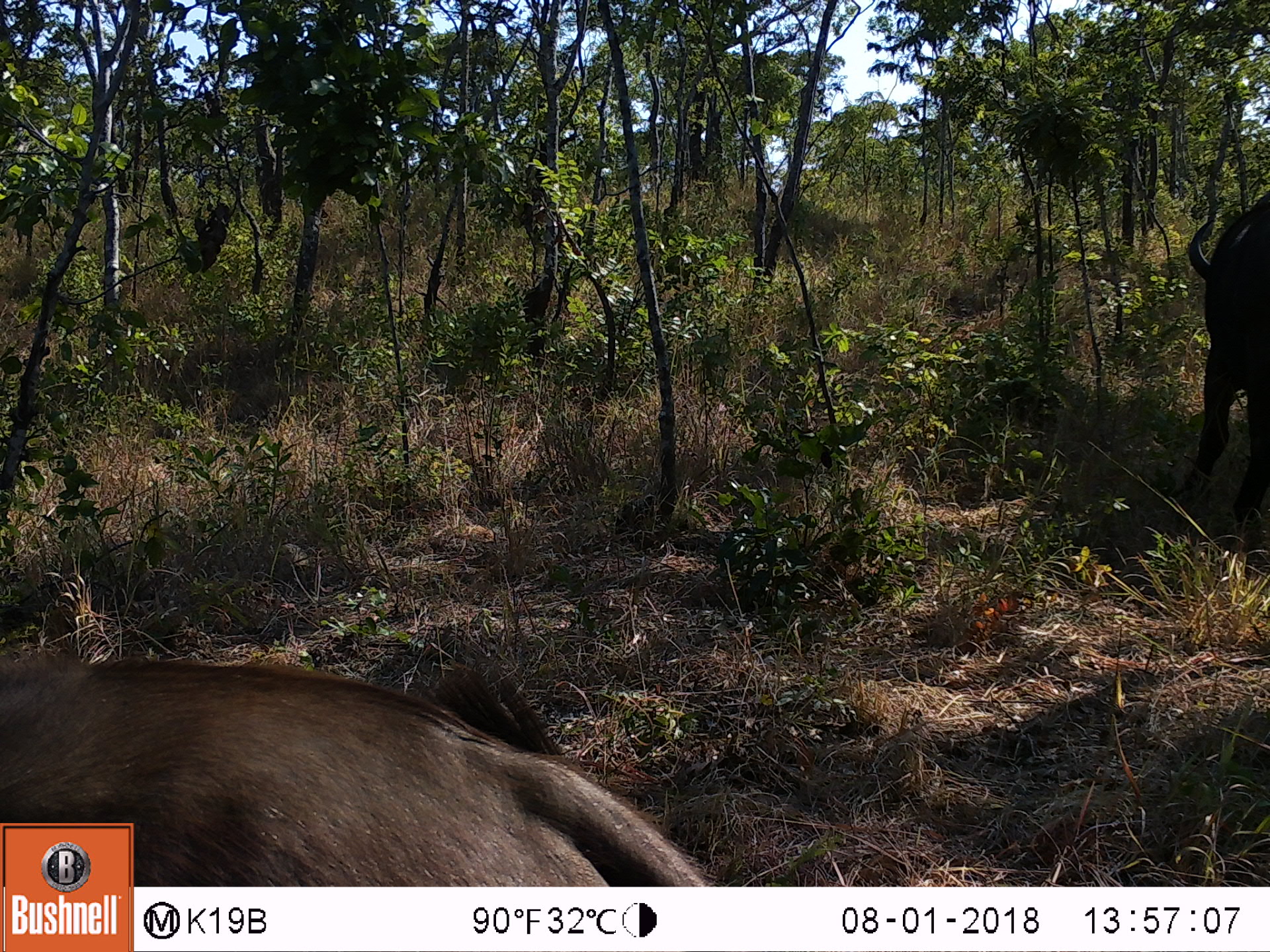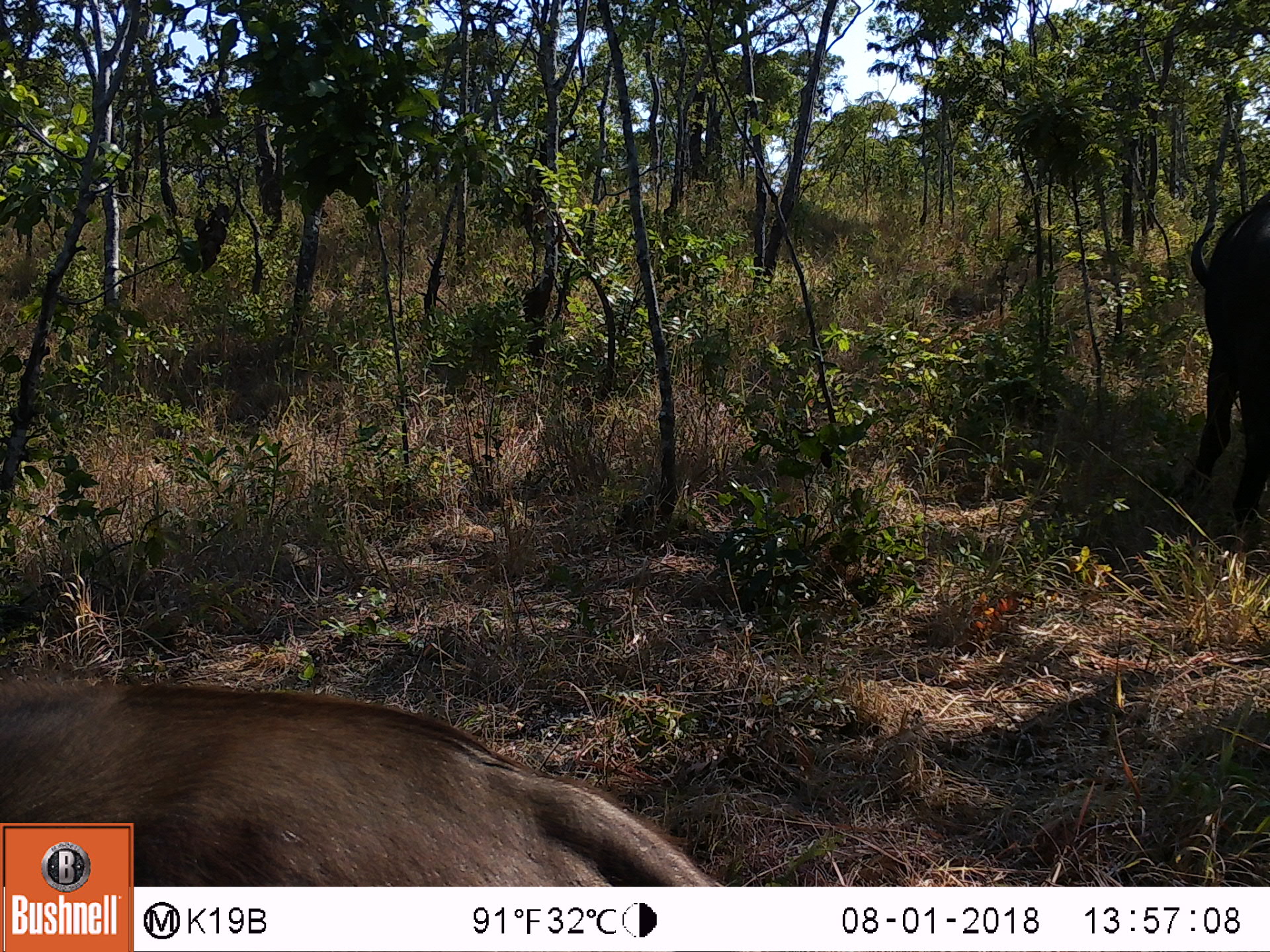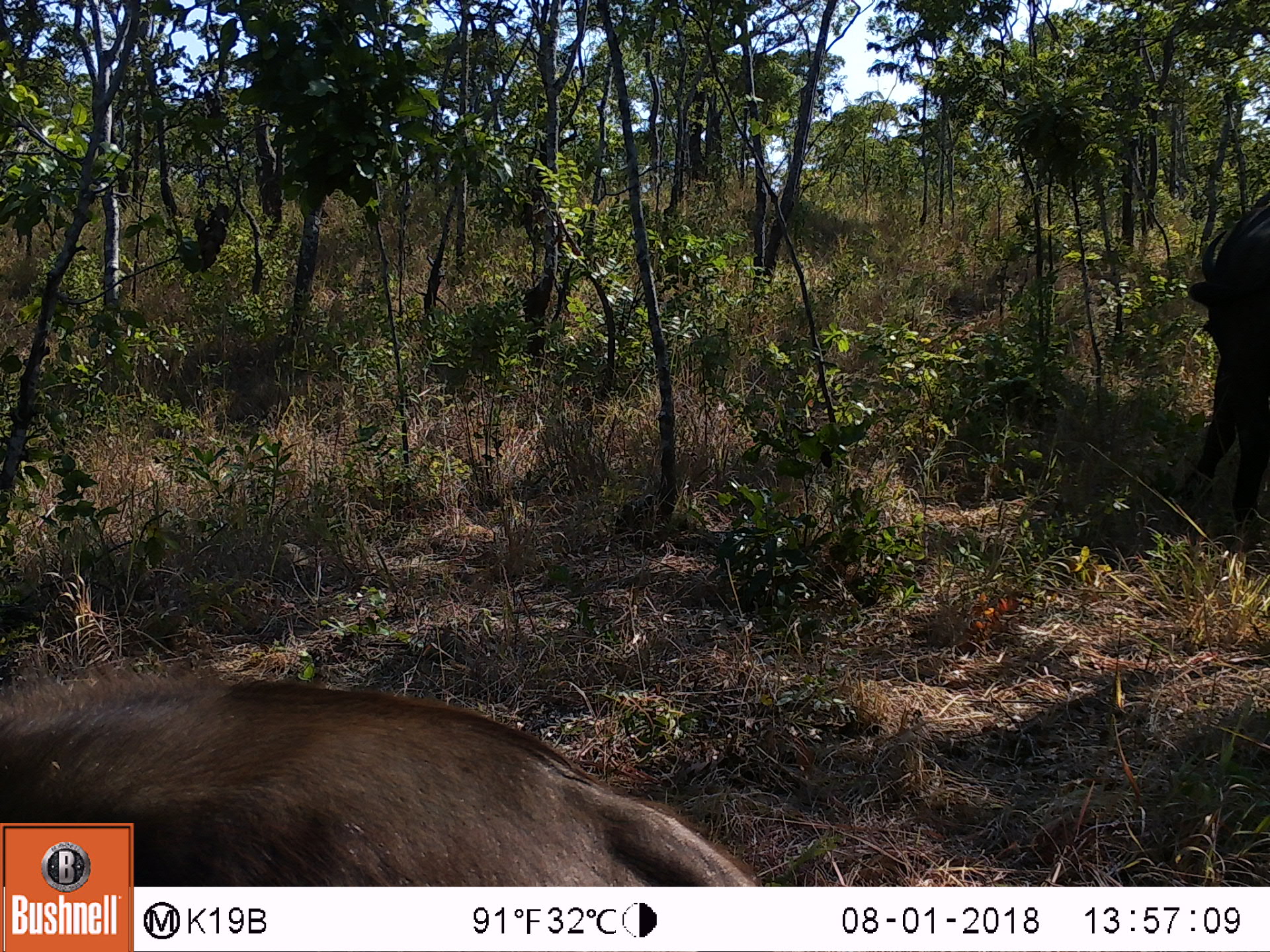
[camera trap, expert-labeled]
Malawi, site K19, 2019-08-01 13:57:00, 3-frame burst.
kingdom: Animalia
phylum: Chordata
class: Mammalia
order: Artiodactyla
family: Bovidae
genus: Syncerus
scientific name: Syncerus caffer caffer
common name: cape buffalo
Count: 2.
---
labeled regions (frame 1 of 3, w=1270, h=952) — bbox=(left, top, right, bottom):
cape buffalo: bbox=(137, 652, 706, 884); bbox=(1181, 183, 1268, 505)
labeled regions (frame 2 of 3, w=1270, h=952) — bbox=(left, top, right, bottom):
cape buffalo: bbox=(137, 687, 716, 884); bbox=(1187, 190, 1268, 527)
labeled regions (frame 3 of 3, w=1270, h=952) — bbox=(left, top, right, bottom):
cape buffalo: bbox=(137, 676, 758, 884); bbox=(1177, 189, 1268, 542)